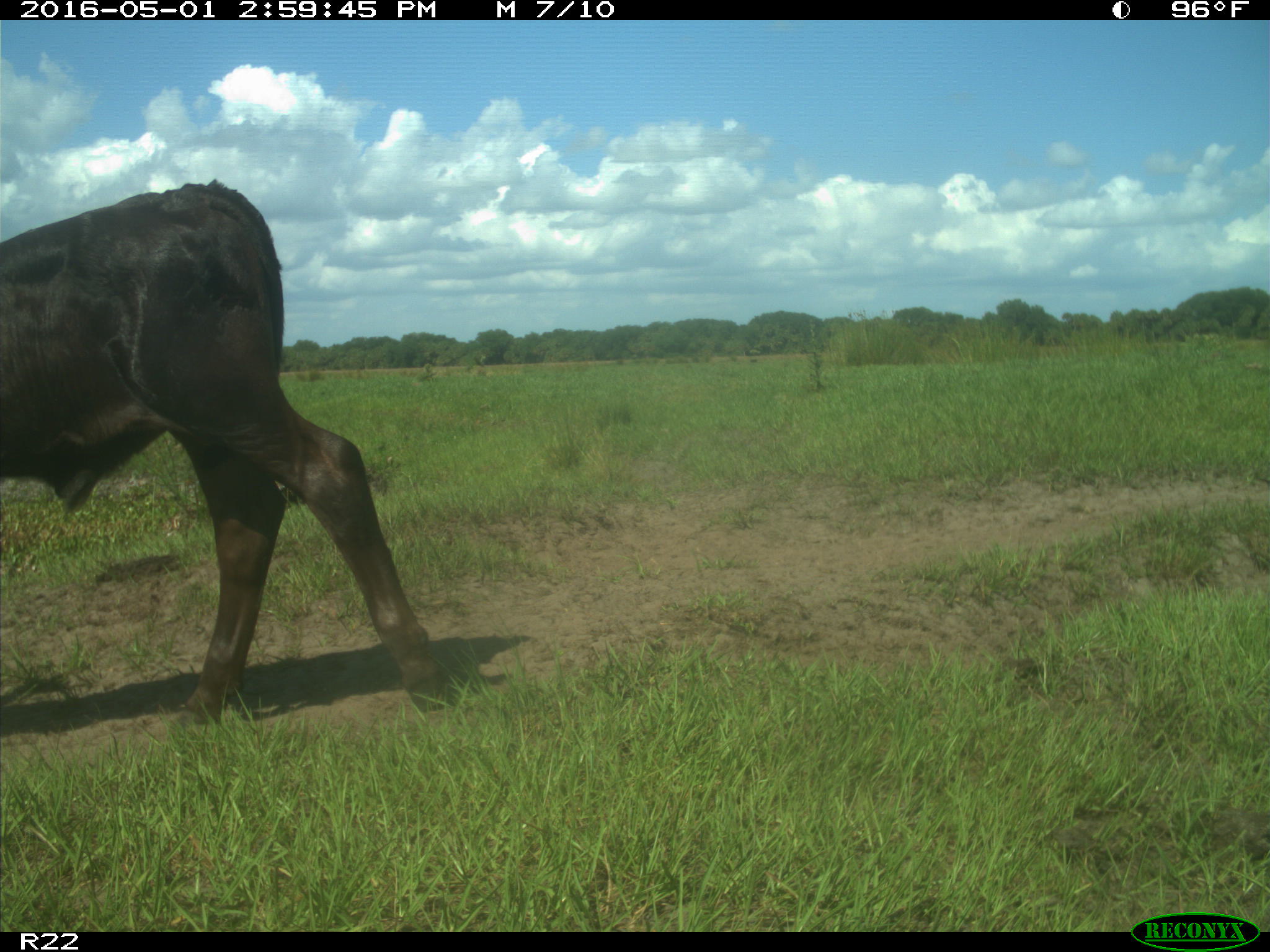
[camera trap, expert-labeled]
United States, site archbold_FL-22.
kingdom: Animalia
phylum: Chordata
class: Mammalia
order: Artiodactyla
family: Bovidae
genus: Bos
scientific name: Bos taurus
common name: domestic cow